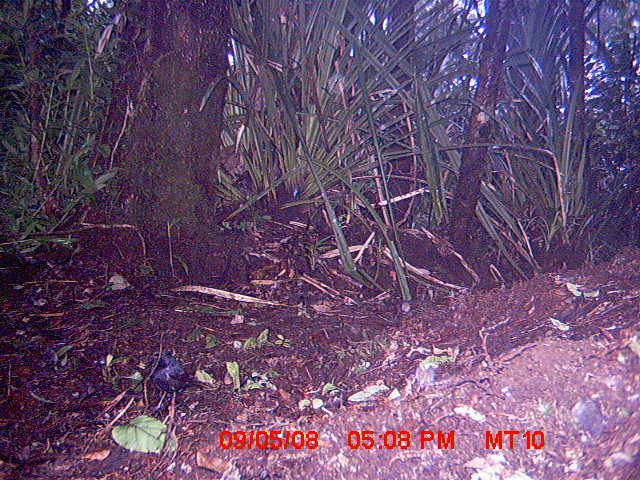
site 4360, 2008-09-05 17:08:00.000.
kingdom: Animalia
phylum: Chordata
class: Aves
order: Passeriformes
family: Muscicapidae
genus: Copsychus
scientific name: Copsychus albospecularis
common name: madagascar magpie-robin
Copsychus albospecularis (madagascar magpie-robin), count 1.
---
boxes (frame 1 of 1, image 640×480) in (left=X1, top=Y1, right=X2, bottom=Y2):
copsychus albospecularis: (left=145, top=349, right=210, bottom=425)